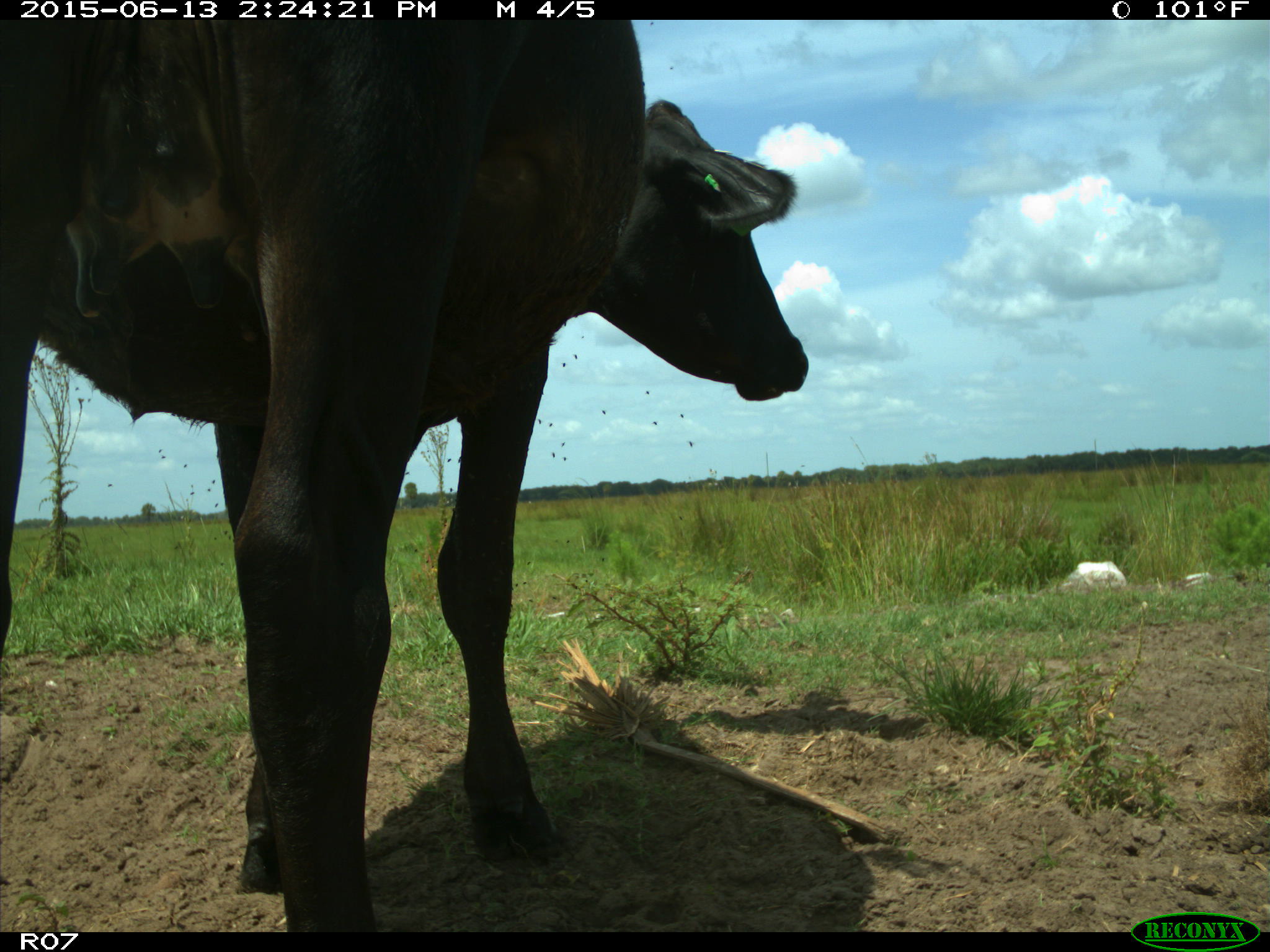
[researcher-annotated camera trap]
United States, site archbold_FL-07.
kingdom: Animalia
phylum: Chordata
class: Mammalia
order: Artiodactyla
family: Bovidae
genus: Bos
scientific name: Bos taurus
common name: domestic cow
Bos taurus (domestic cow).